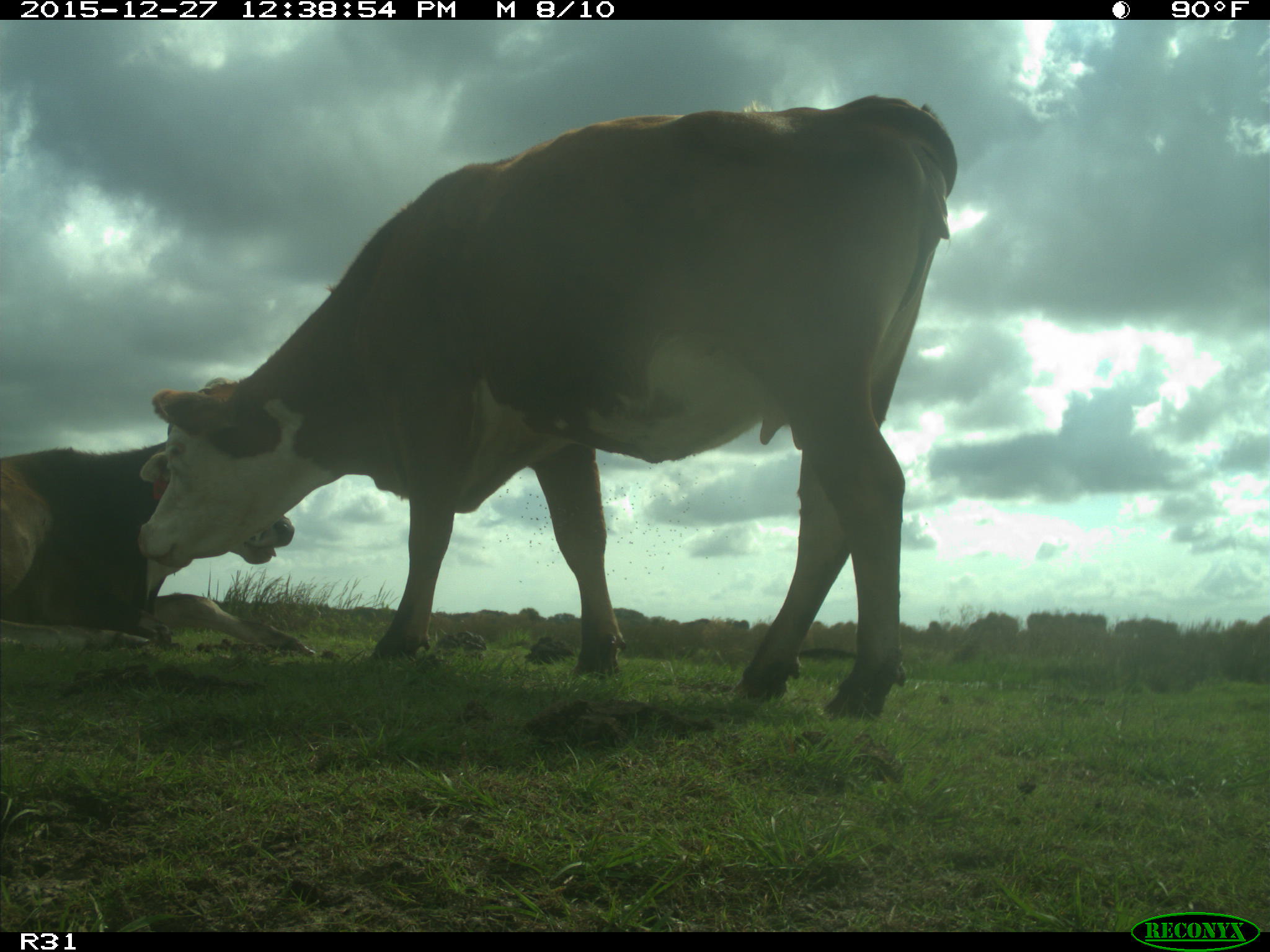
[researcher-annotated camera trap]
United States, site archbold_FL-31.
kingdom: Animalia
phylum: Chordata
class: Mammalia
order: Artiodactyla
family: Bovidae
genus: Bos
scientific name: Bos taurus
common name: domestic cow